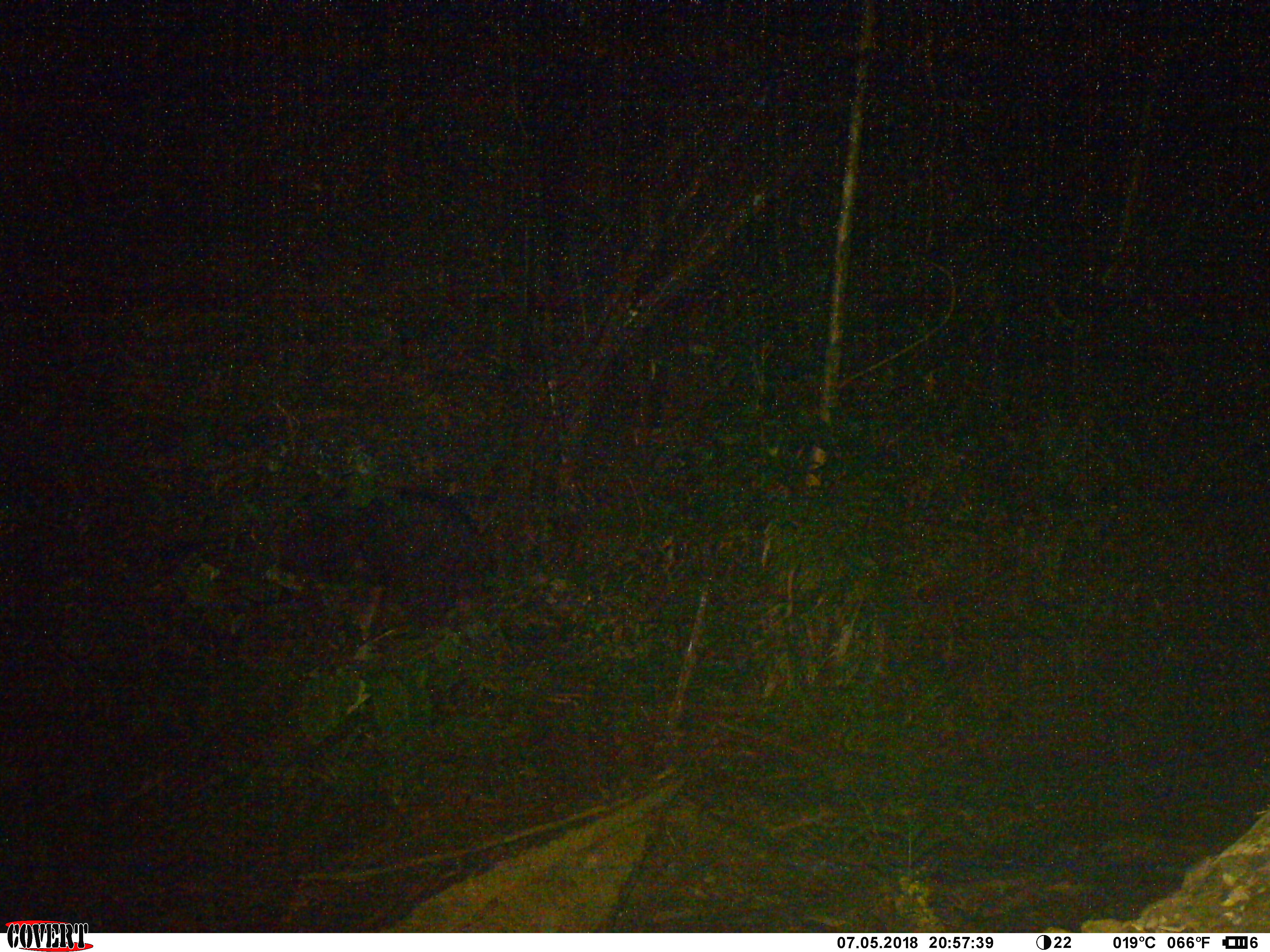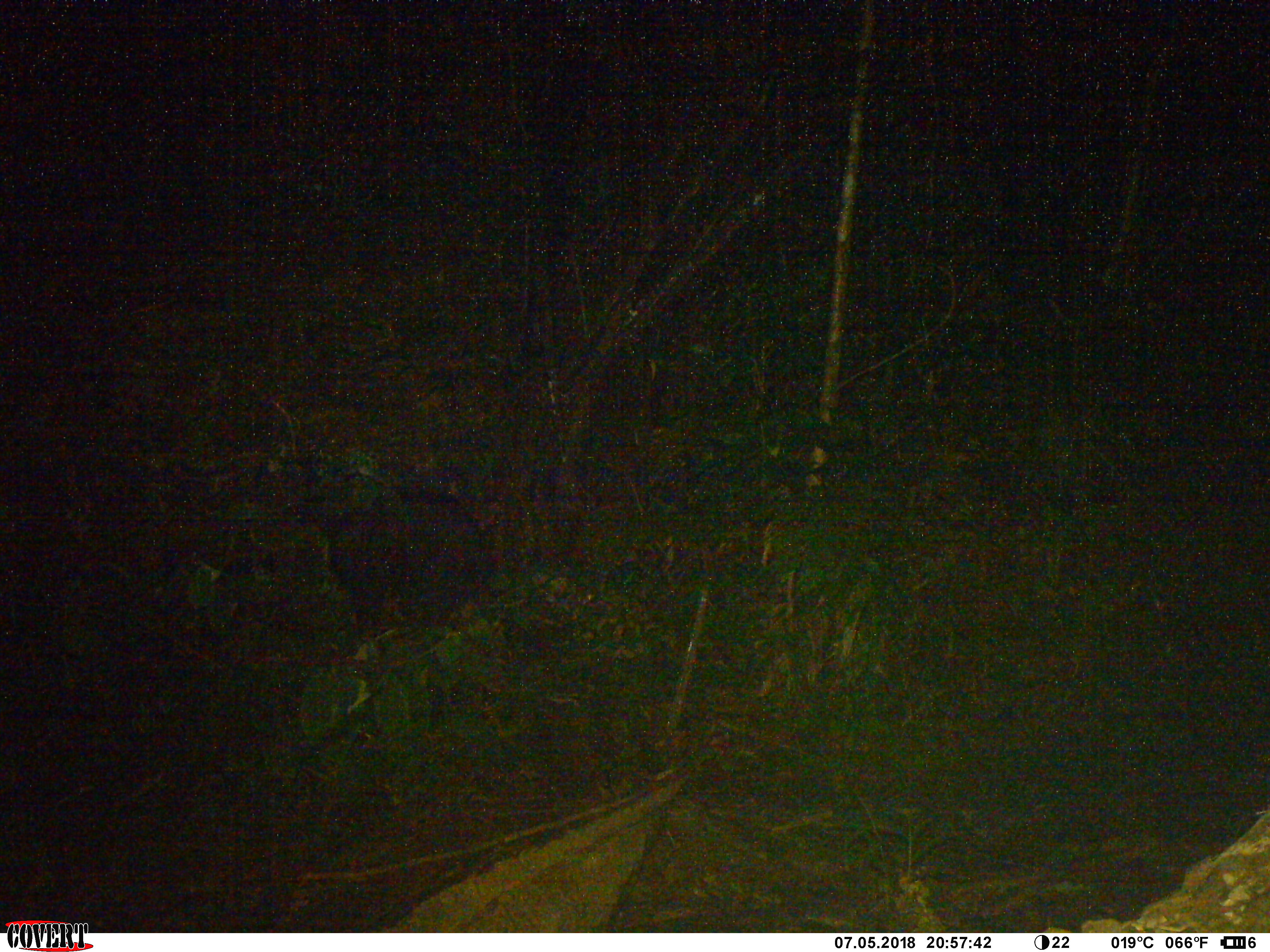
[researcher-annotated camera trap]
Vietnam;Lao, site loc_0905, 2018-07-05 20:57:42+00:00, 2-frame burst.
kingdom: Animalia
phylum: Chordata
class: Mammalia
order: Artiodactyla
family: Bovidae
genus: Capricornis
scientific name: Capricornis sumatraensis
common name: chinese serow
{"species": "chinese serow (Capricornis sumatraensis)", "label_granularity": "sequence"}